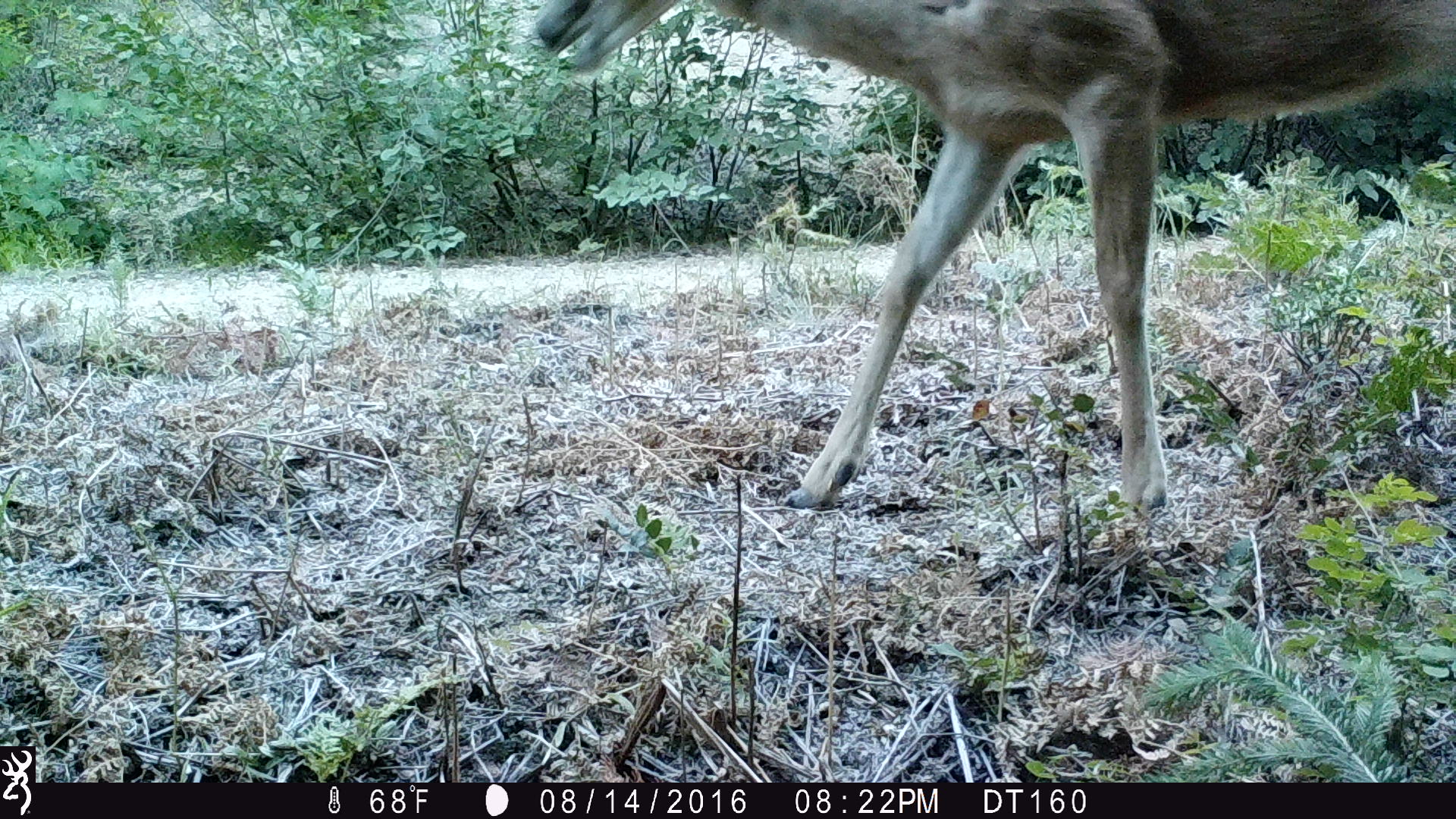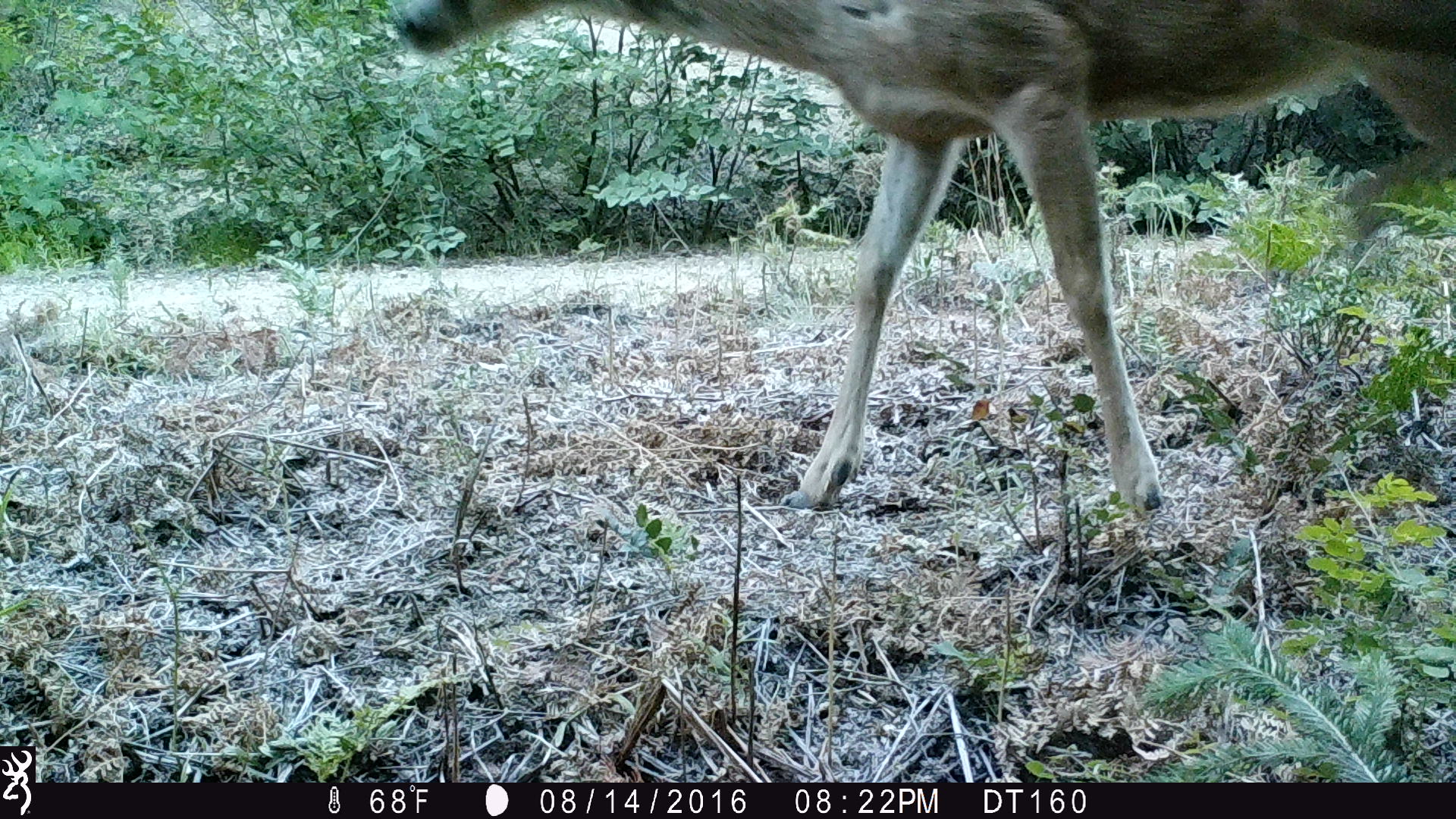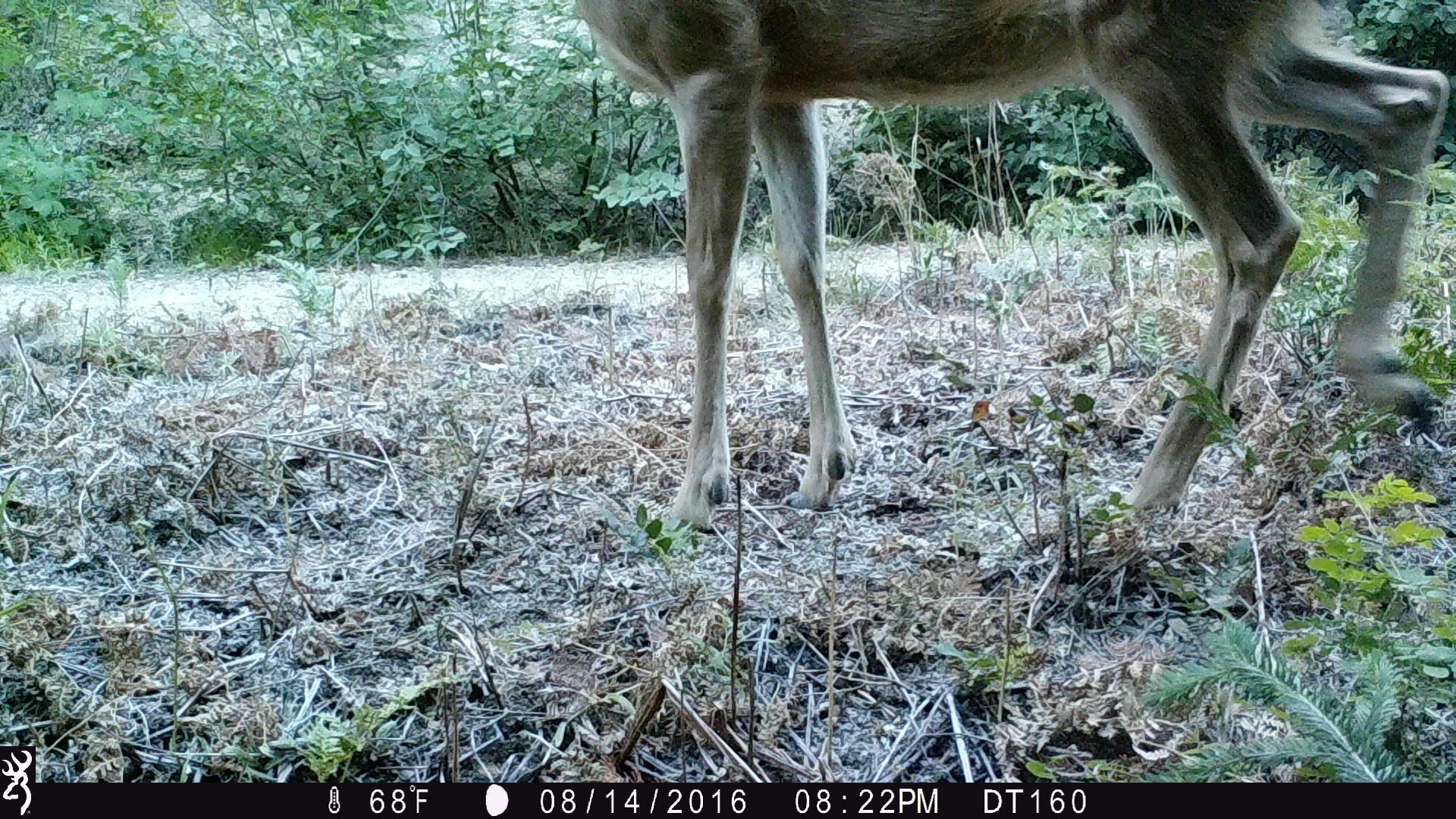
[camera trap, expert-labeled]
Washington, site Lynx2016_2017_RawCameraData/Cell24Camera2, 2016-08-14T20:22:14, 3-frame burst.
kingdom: Animalia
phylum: Chordata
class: Mammalia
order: Artiodactyla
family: Cervidae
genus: Odocoileus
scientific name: Odocoileus hemionus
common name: mule deer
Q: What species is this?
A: Odocoileus hemionus (mule deer).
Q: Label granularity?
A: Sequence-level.